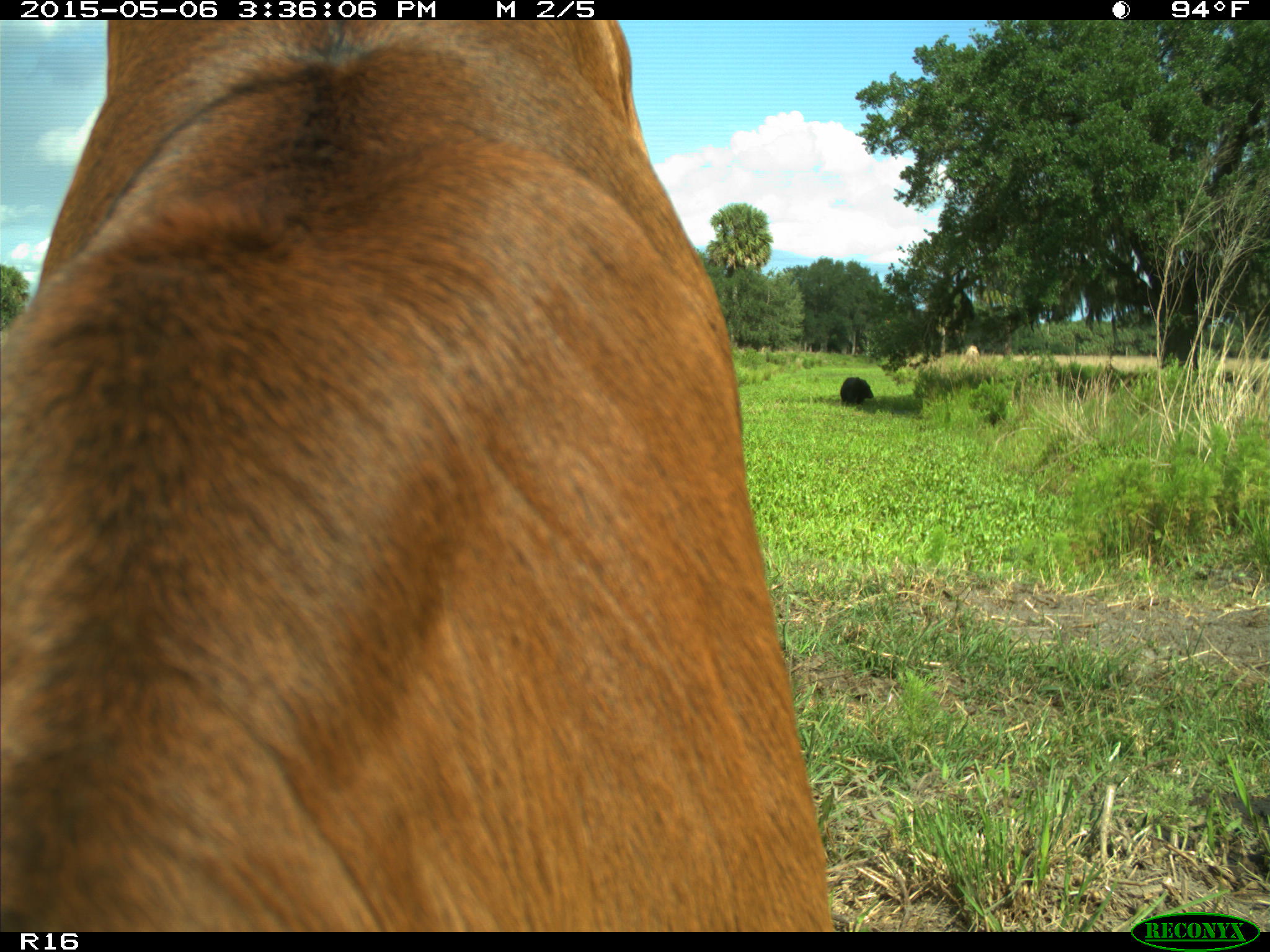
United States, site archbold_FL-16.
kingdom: Animalia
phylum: Chordata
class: Mammalia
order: Artiodactyla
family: Bovidae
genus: Bos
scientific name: Bos taurus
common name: domestic cow